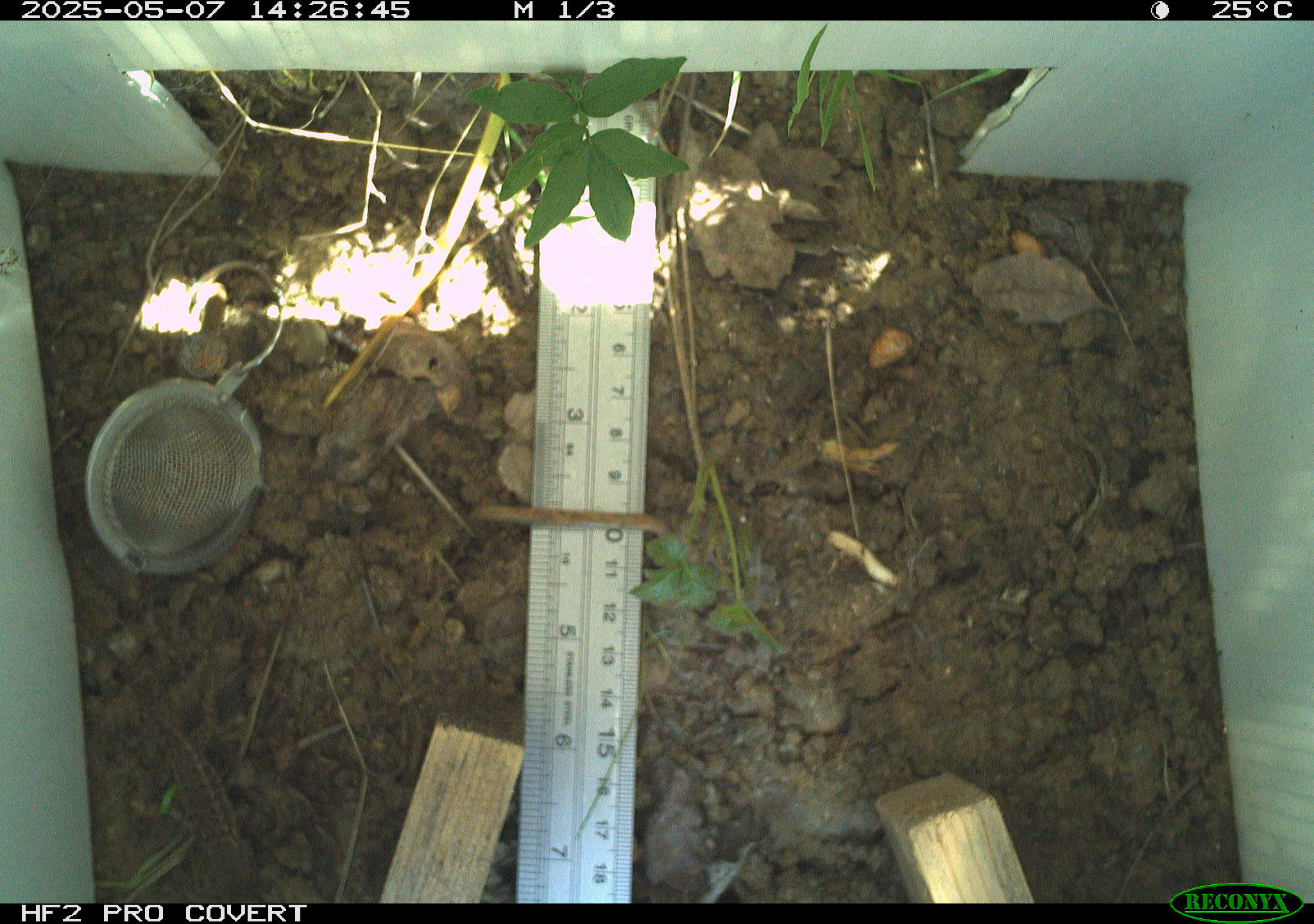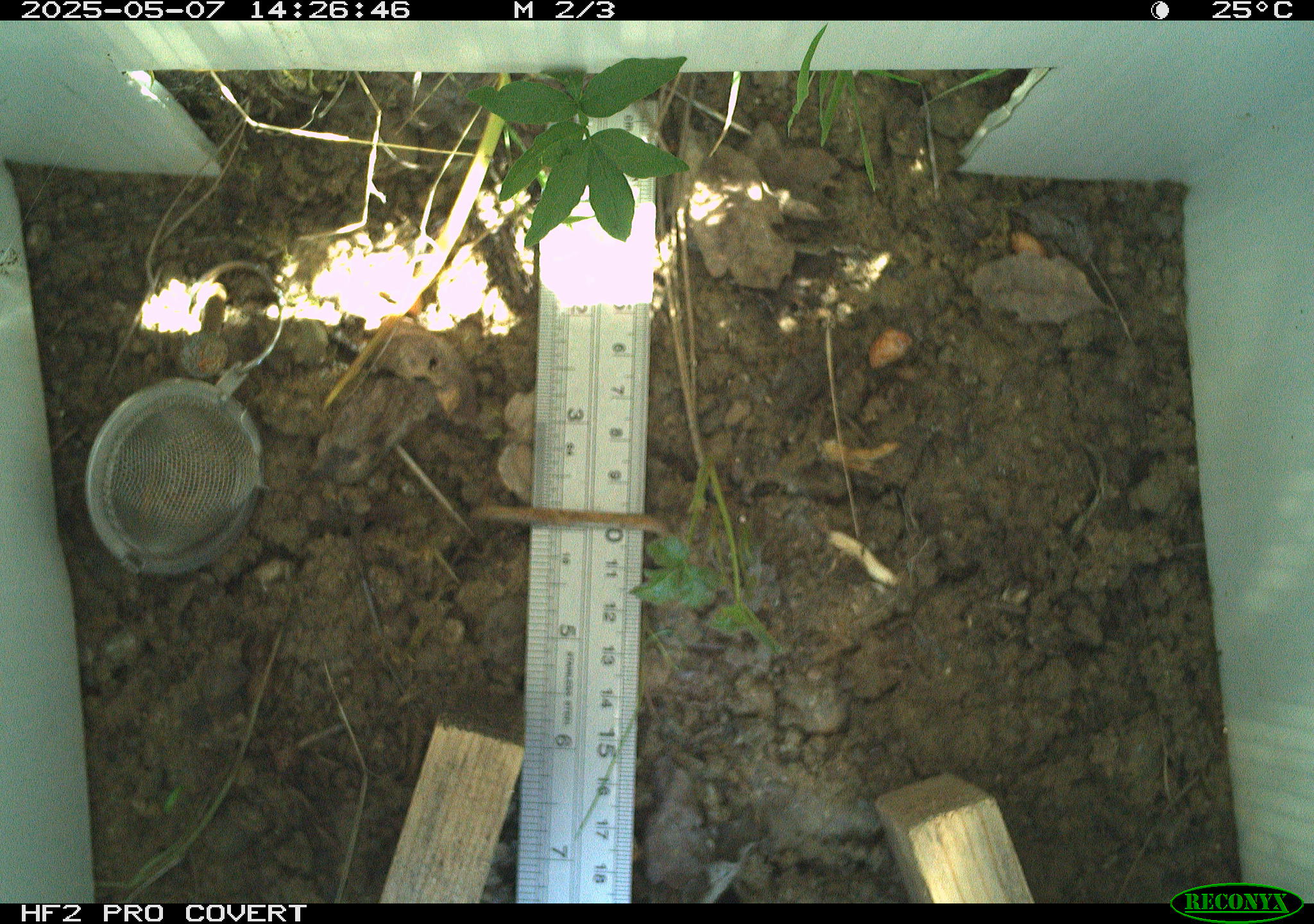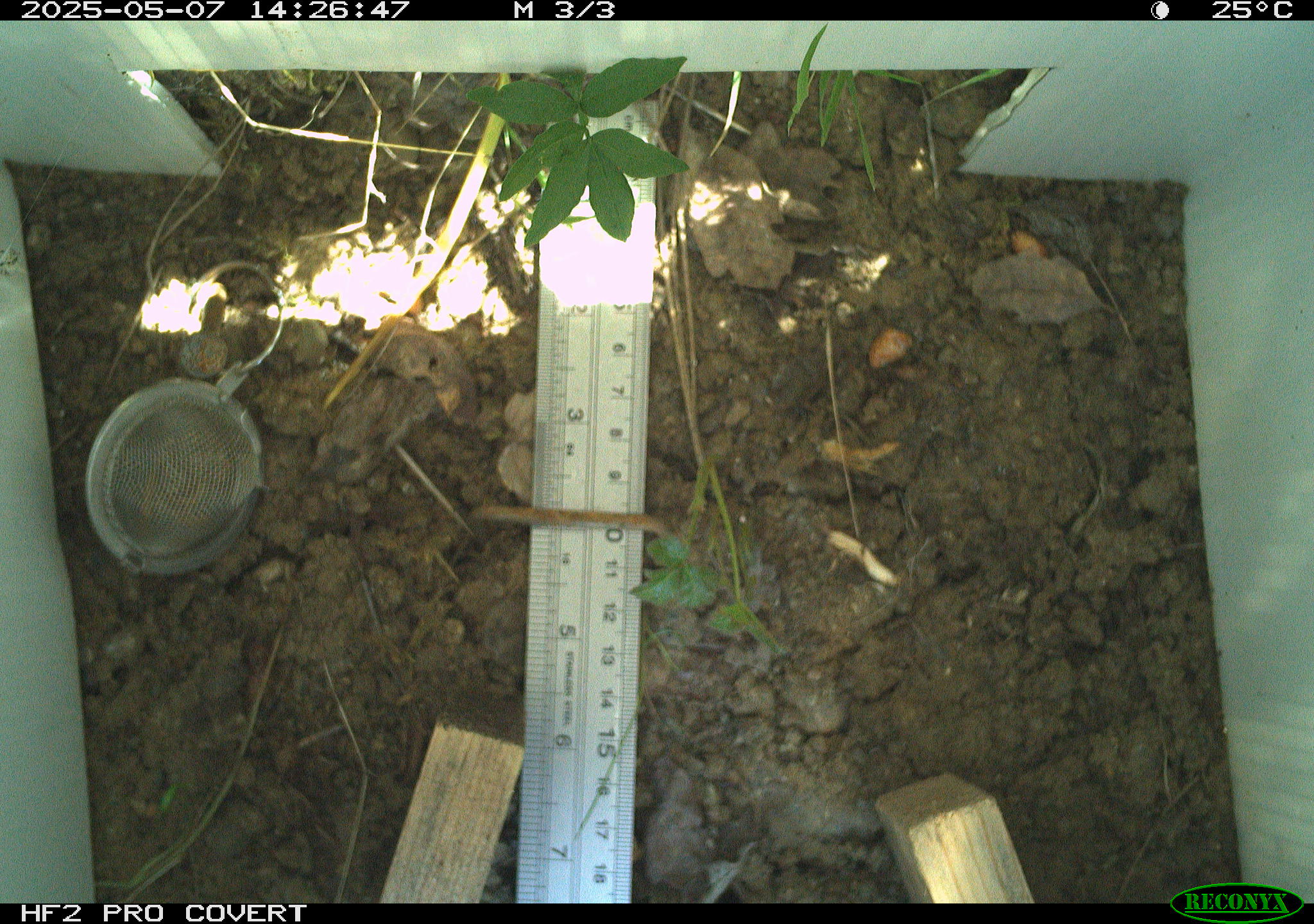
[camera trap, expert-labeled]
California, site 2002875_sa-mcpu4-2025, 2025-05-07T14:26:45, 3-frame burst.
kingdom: Animalia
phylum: Chordata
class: Reptilia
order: Squamata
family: Phrynosomatidae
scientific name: Phrynosomatidae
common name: north american spiny lizards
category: sceloporus/uta species